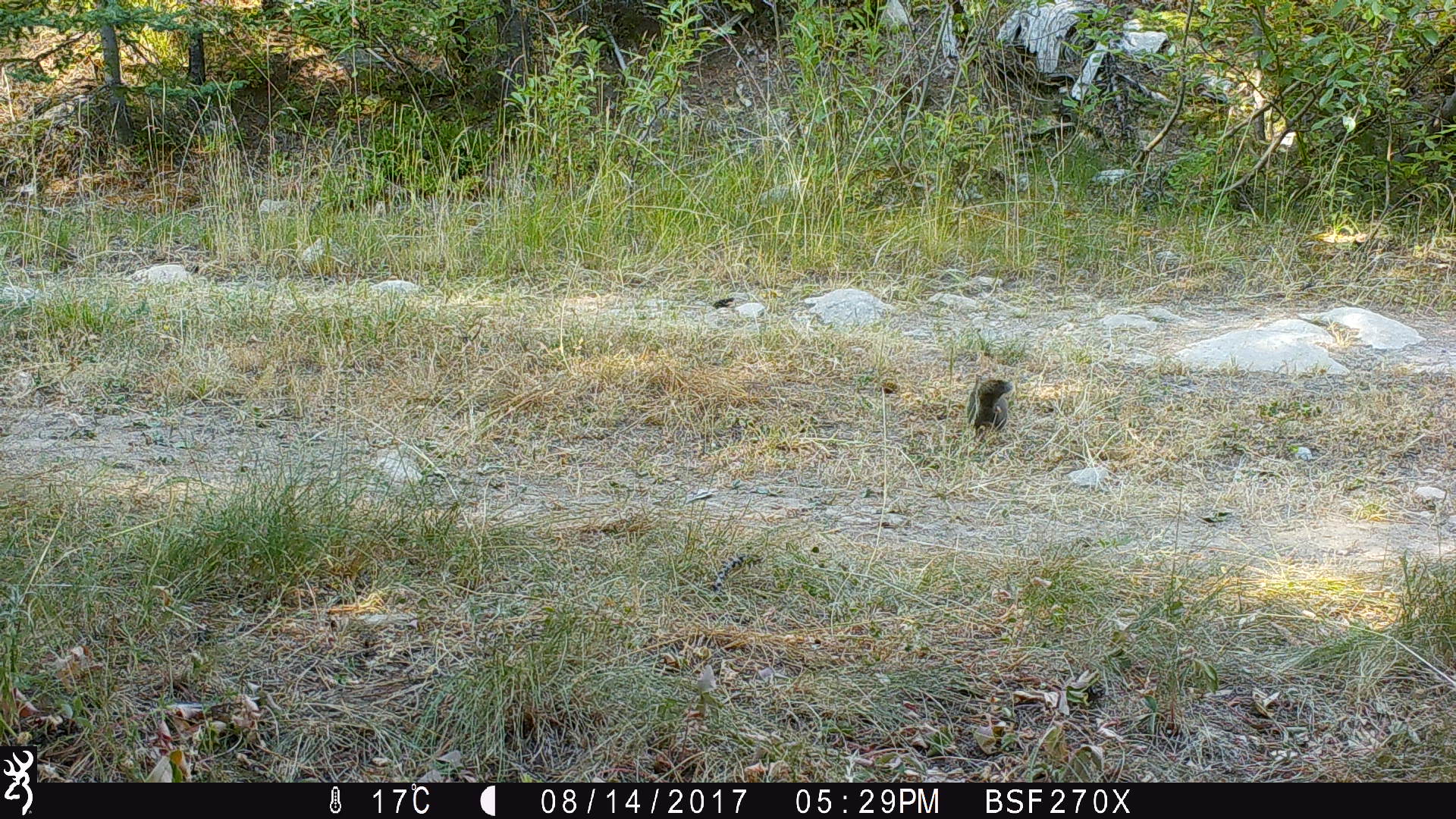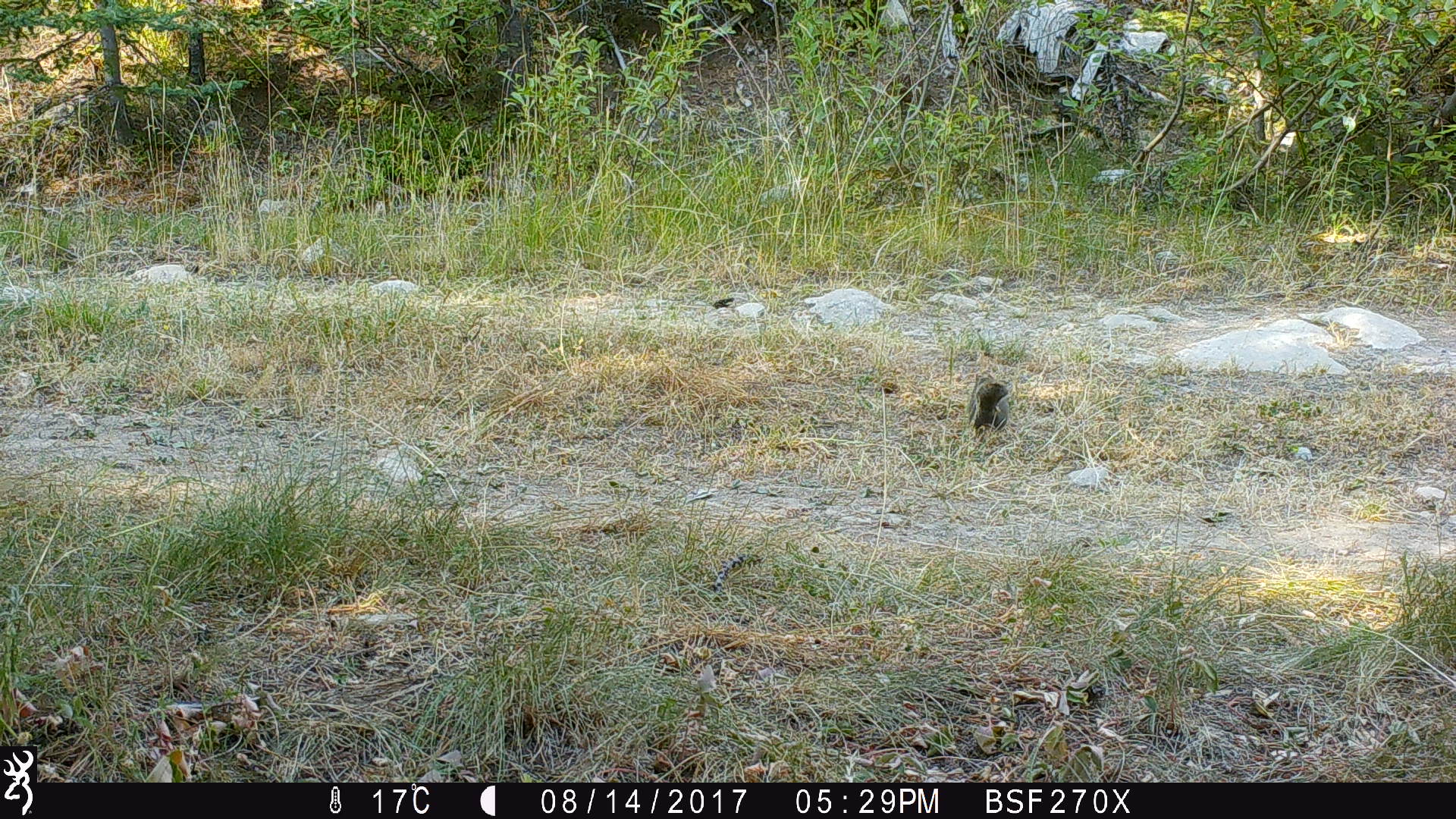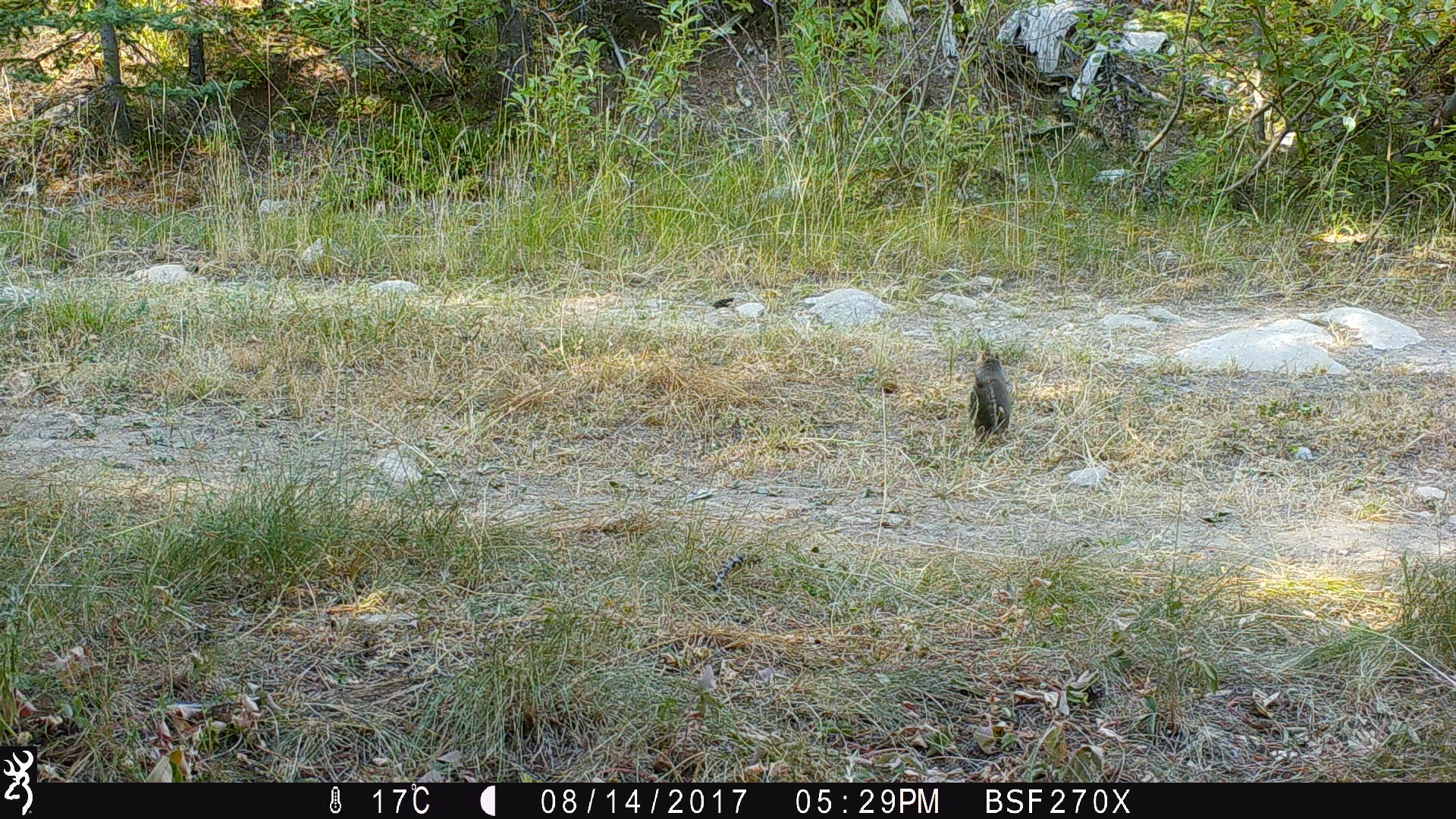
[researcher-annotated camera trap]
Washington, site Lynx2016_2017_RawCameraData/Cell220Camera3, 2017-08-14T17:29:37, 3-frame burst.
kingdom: Animalia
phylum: Chordata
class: Mammalia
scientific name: Mammalia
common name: small mammal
Small mammal (Mammalia). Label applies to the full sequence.